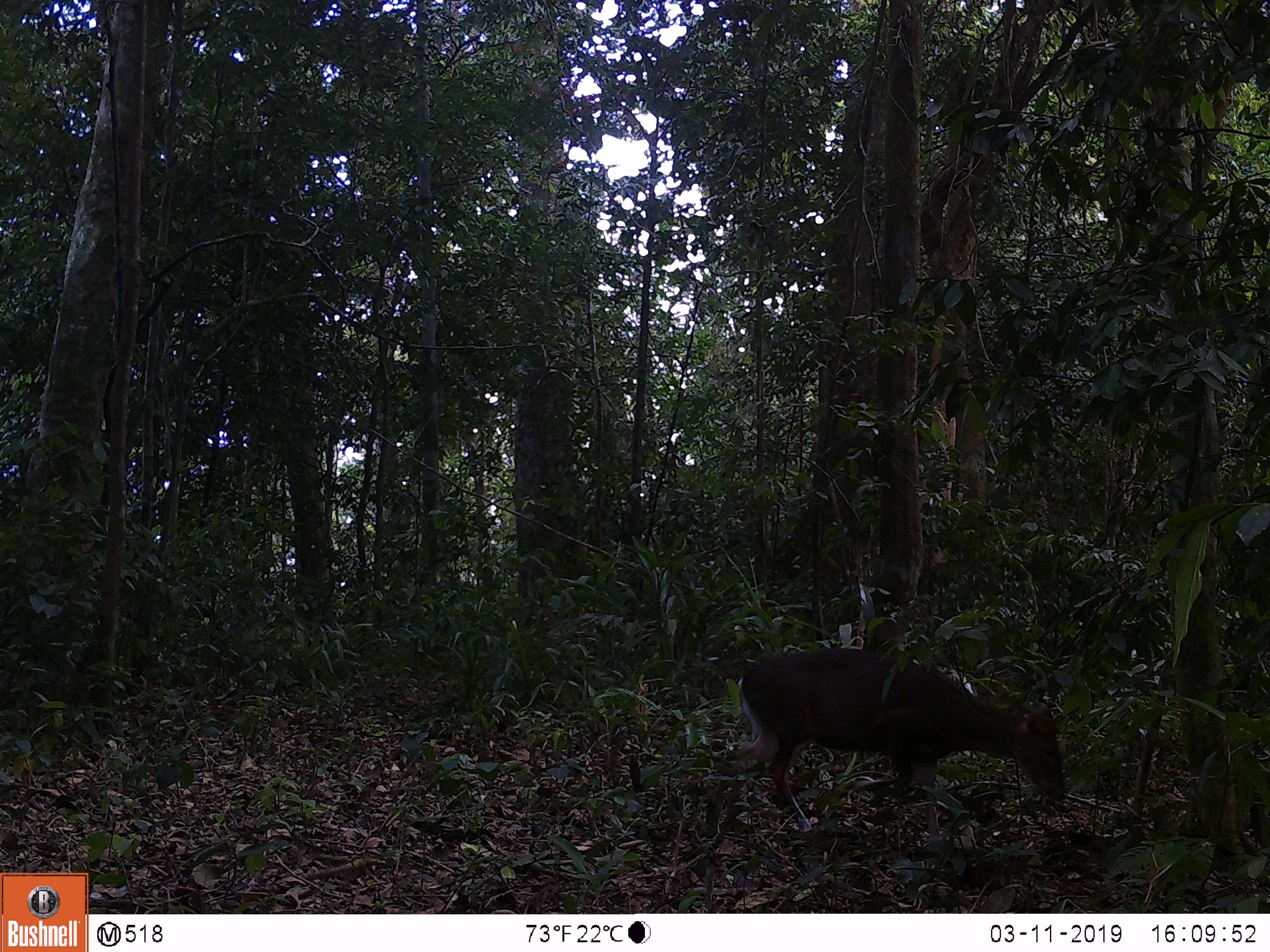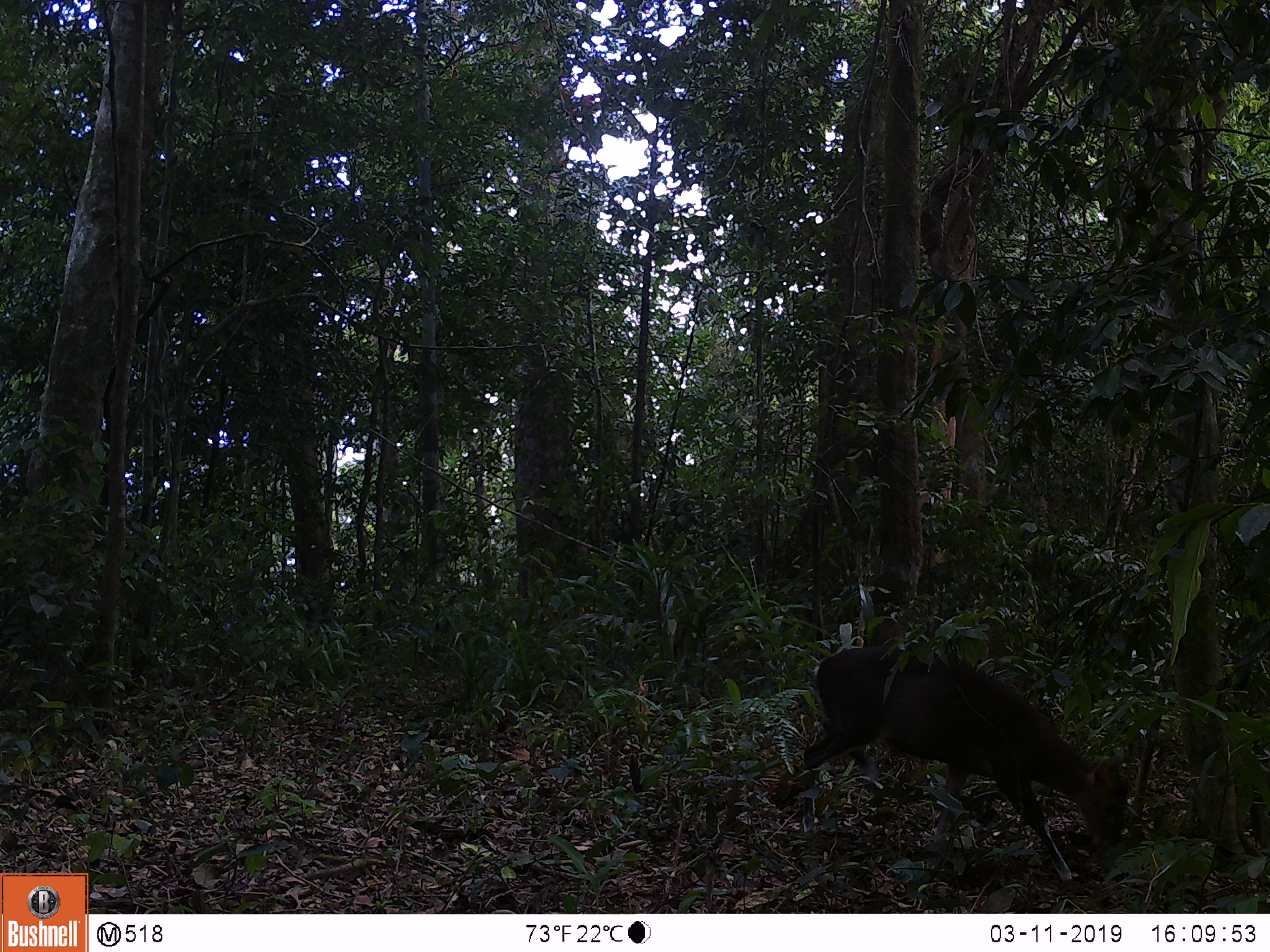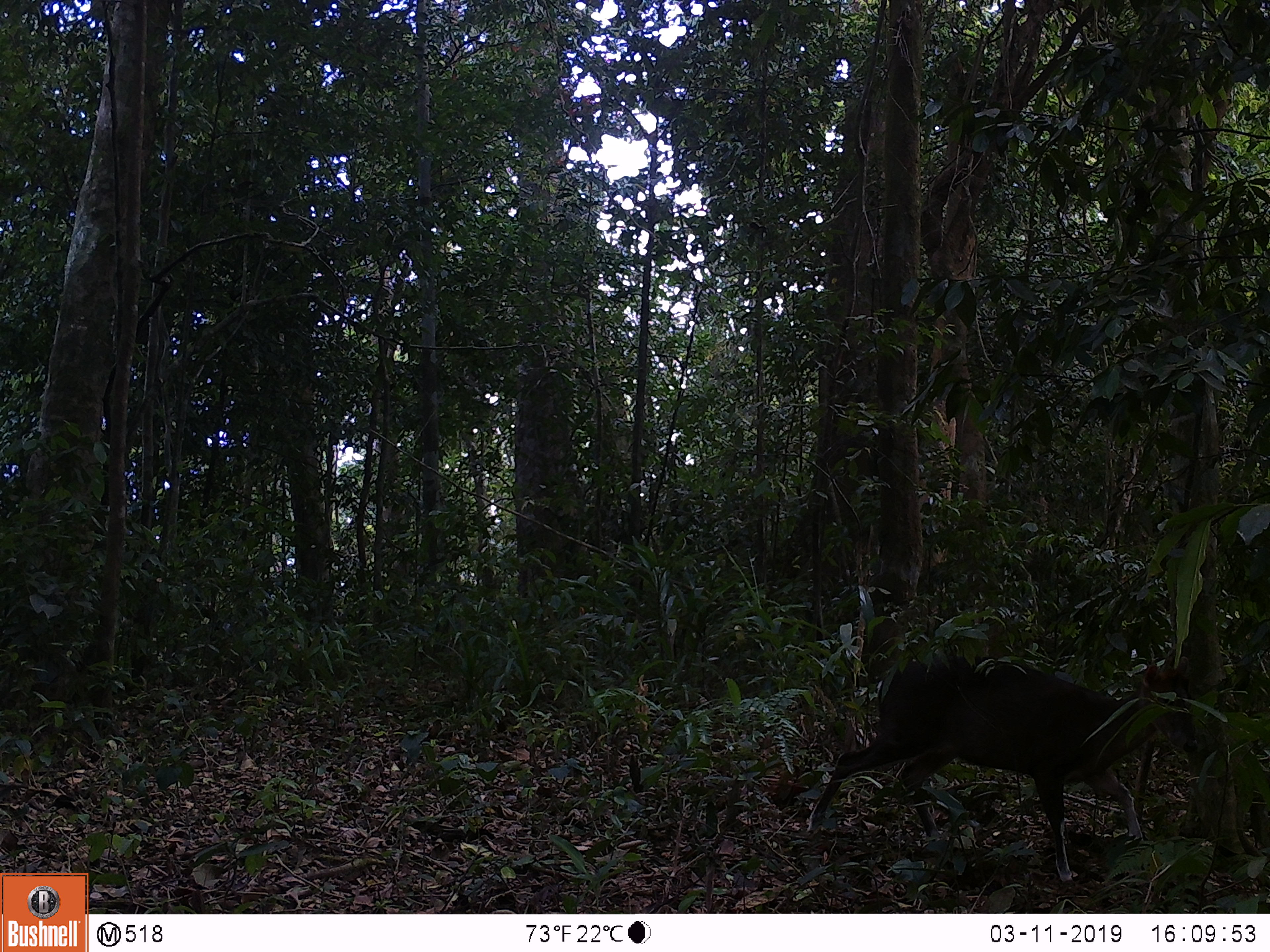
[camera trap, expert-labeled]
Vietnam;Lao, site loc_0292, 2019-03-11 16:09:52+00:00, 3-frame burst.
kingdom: Animalia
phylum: Chordata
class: Mammalia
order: Artiodactyla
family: Cervidae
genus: Muntiacus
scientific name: Muntiacus rooseveltorum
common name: roosevelt's muntjac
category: roosevelts muntjac group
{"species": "roosevelts muntjac group (roosevelt's muntjac) (Muntiacus rooseveltorum)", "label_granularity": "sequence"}